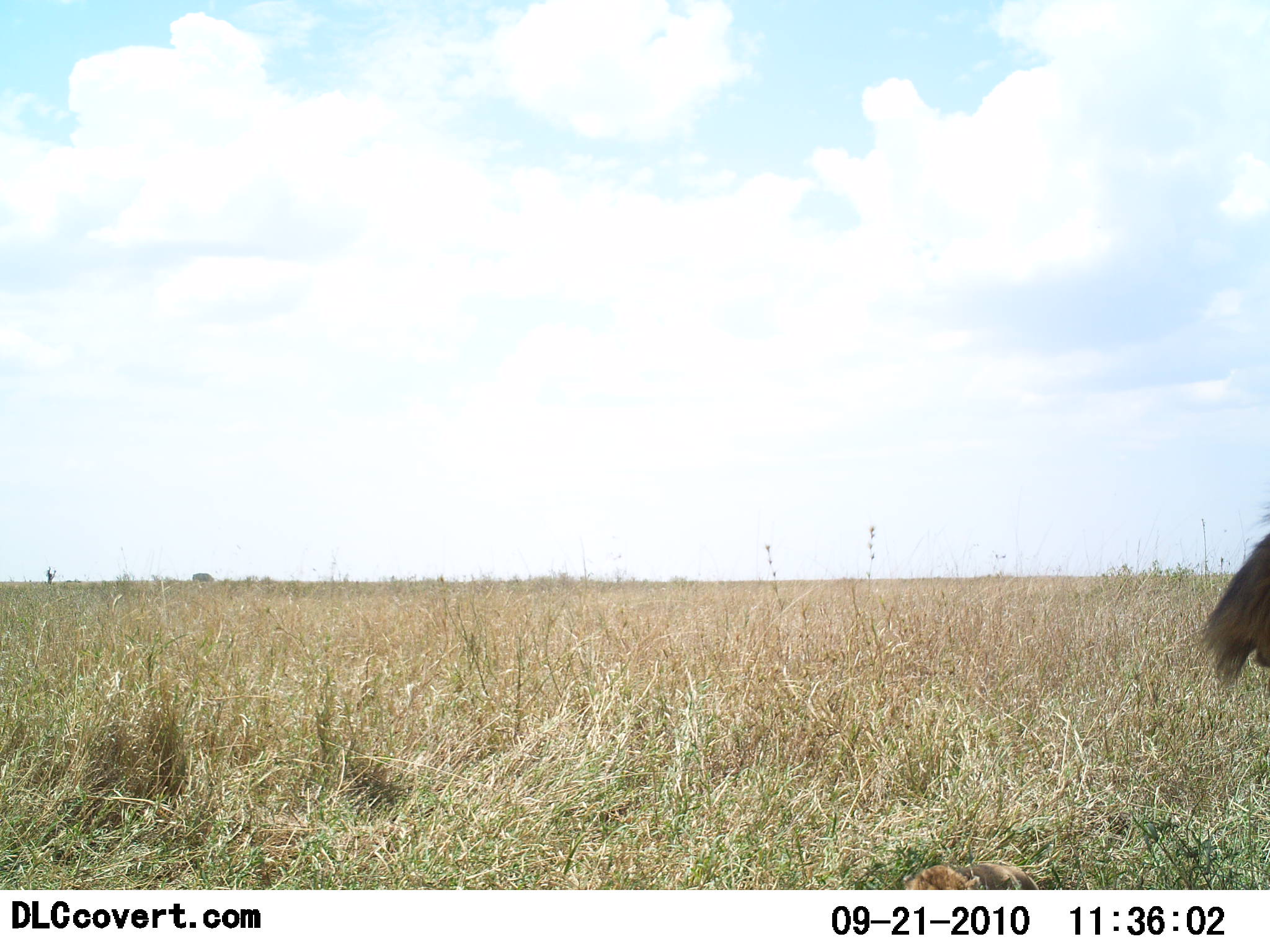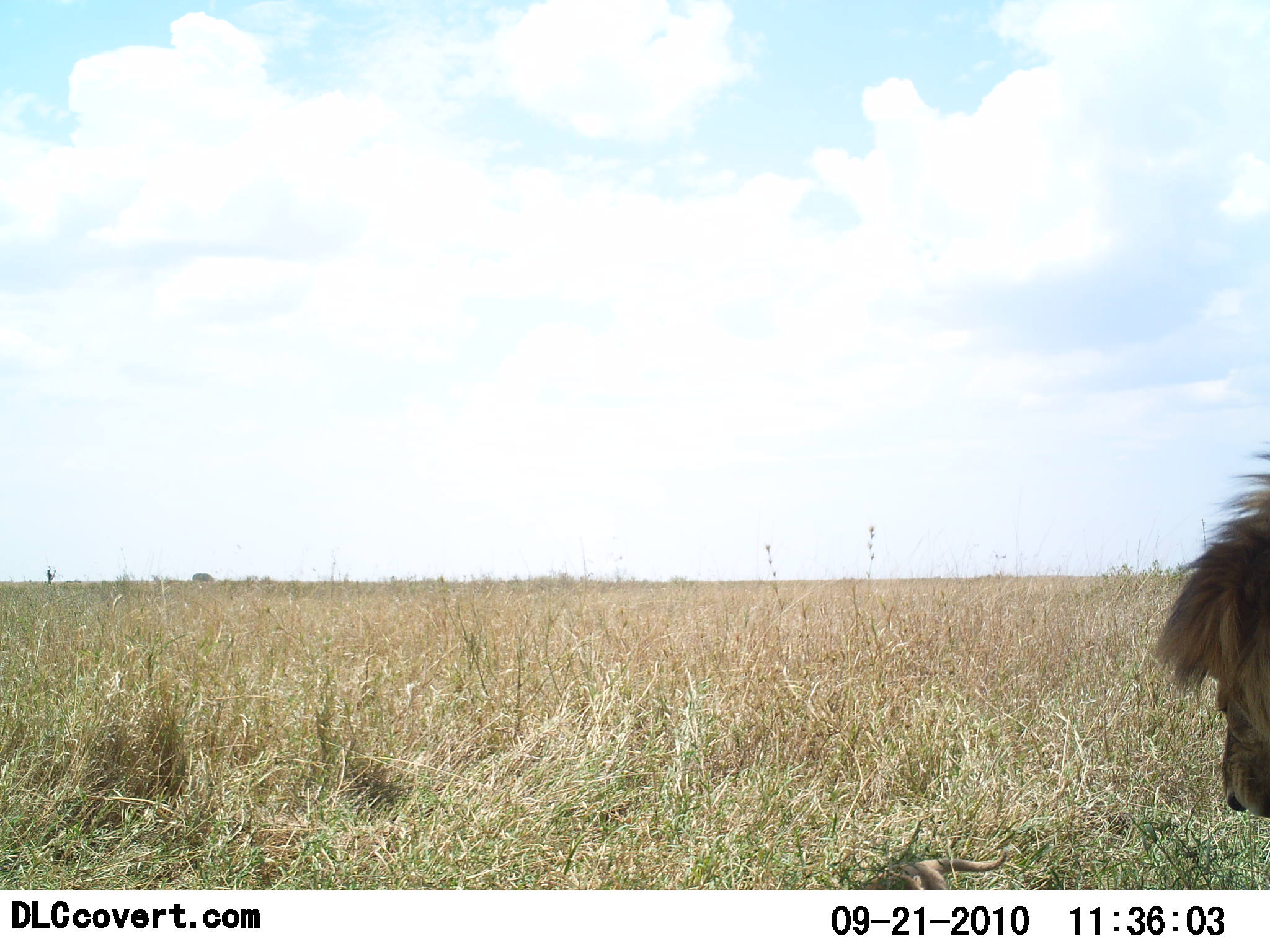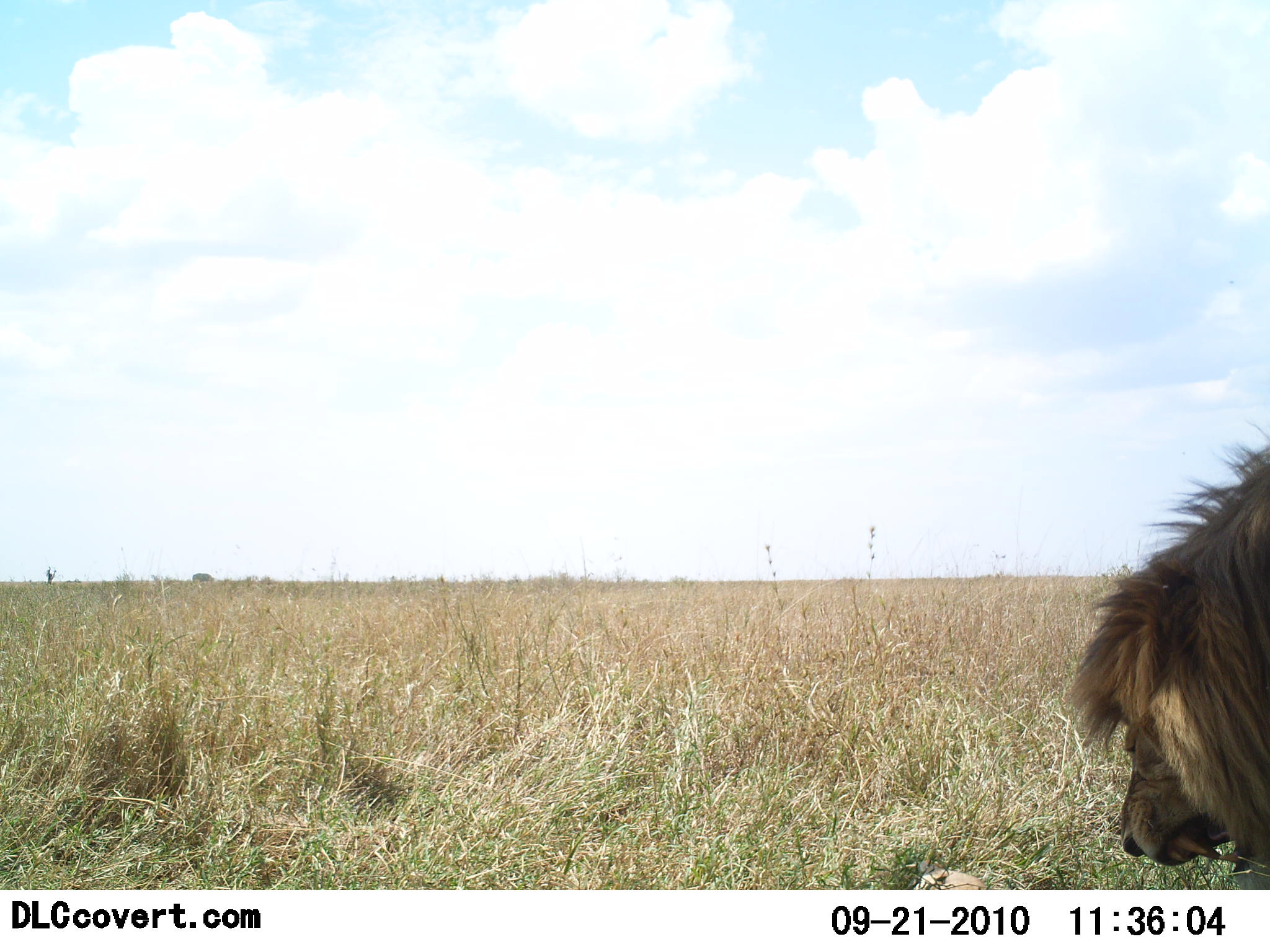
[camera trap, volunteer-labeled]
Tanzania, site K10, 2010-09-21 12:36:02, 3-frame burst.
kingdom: Animalia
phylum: Chordata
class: Mammalia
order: Carnivora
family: Felidae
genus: Panthera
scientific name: Panthera leo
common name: lion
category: lionmale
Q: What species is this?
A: Lionmale (lion) (Panthera leo).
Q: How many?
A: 1.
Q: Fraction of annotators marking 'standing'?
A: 22%.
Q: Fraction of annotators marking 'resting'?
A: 0%.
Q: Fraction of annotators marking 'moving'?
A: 28%.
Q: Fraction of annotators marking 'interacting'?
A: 28%.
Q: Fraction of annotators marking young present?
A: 11%.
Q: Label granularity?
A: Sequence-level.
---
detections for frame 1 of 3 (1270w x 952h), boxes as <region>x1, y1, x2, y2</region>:
animal: <region>1196, 504, 1270, 689</region>; <region>902, 862, 1041, 889</region>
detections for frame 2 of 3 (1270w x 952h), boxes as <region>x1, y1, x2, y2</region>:
animal: <region>1147, 437, 1270, 822</region>; <region>875, 849, 1008, 890</region>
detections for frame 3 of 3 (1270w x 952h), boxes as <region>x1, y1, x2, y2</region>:
animal: <region>1067, 416, 1270, 889</region>; <region>912, 860, 1005, 890</region>